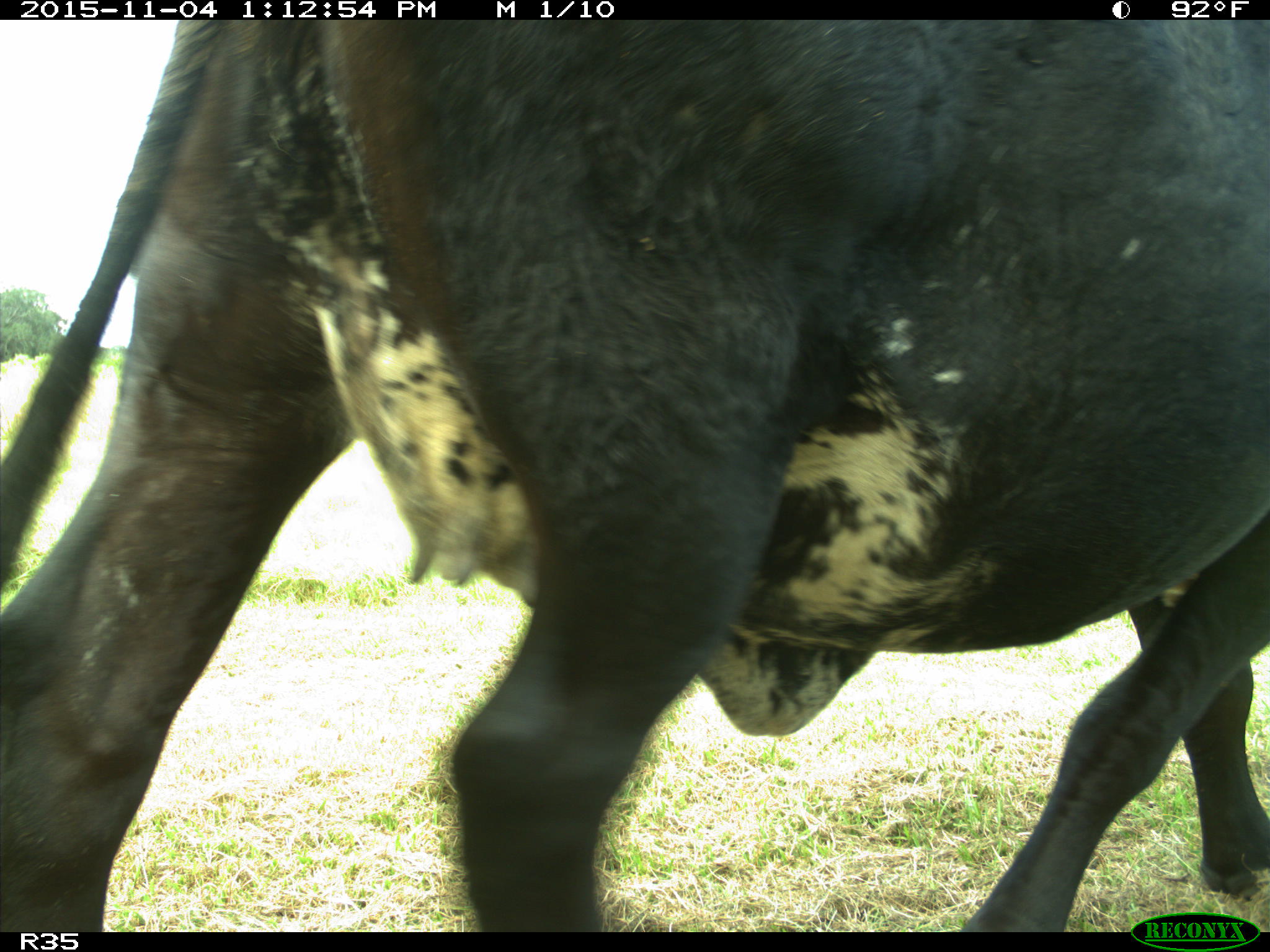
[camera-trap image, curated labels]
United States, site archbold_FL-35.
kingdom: Animalia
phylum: Chordata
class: Mammalia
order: Artiodactyla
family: Bovidae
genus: Bos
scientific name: Bos taurus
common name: domestic cow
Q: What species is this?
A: Bos taurus (domestic cow).